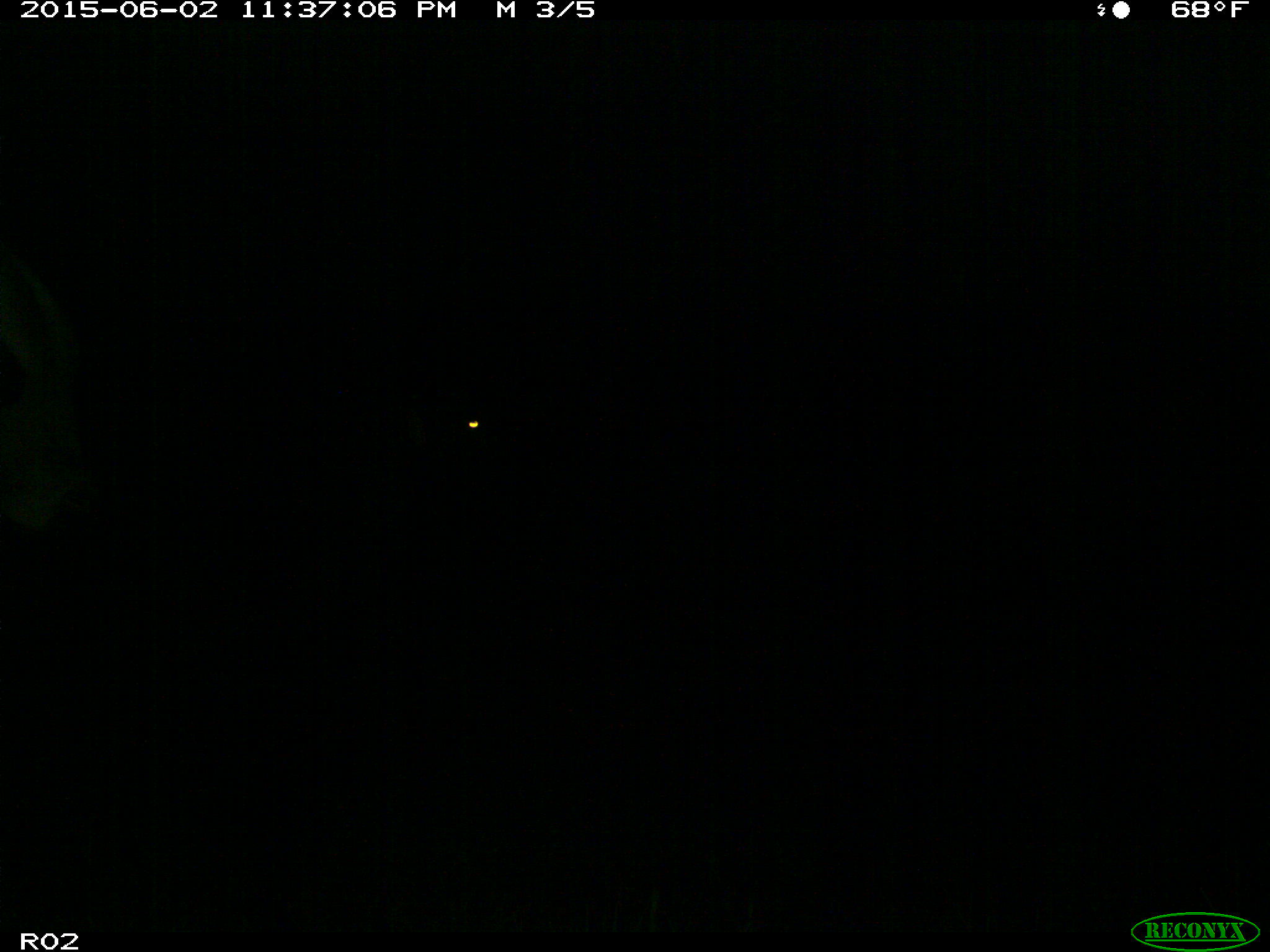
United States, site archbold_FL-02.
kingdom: Animalia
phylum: Chordata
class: Mammalia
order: Artiodactyla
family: Bovidae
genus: Bos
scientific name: Bos taurus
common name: domestic cow